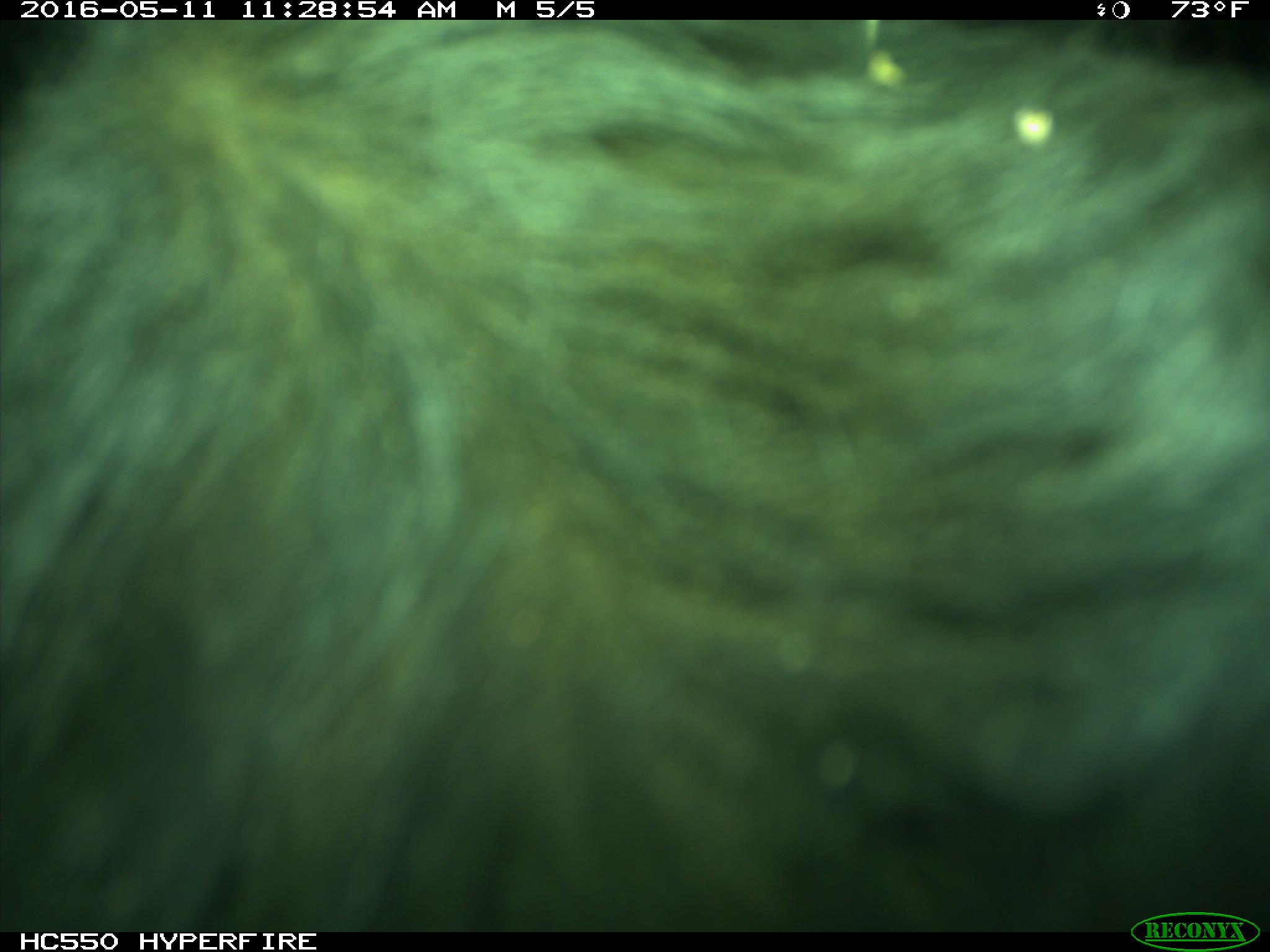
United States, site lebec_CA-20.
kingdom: Animalia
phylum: Chordata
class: Mammalia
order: Artiodactyla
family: Bovidae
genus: Bos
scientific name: Bos taurus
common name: domestic cow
Bos taurus (domestic cow).